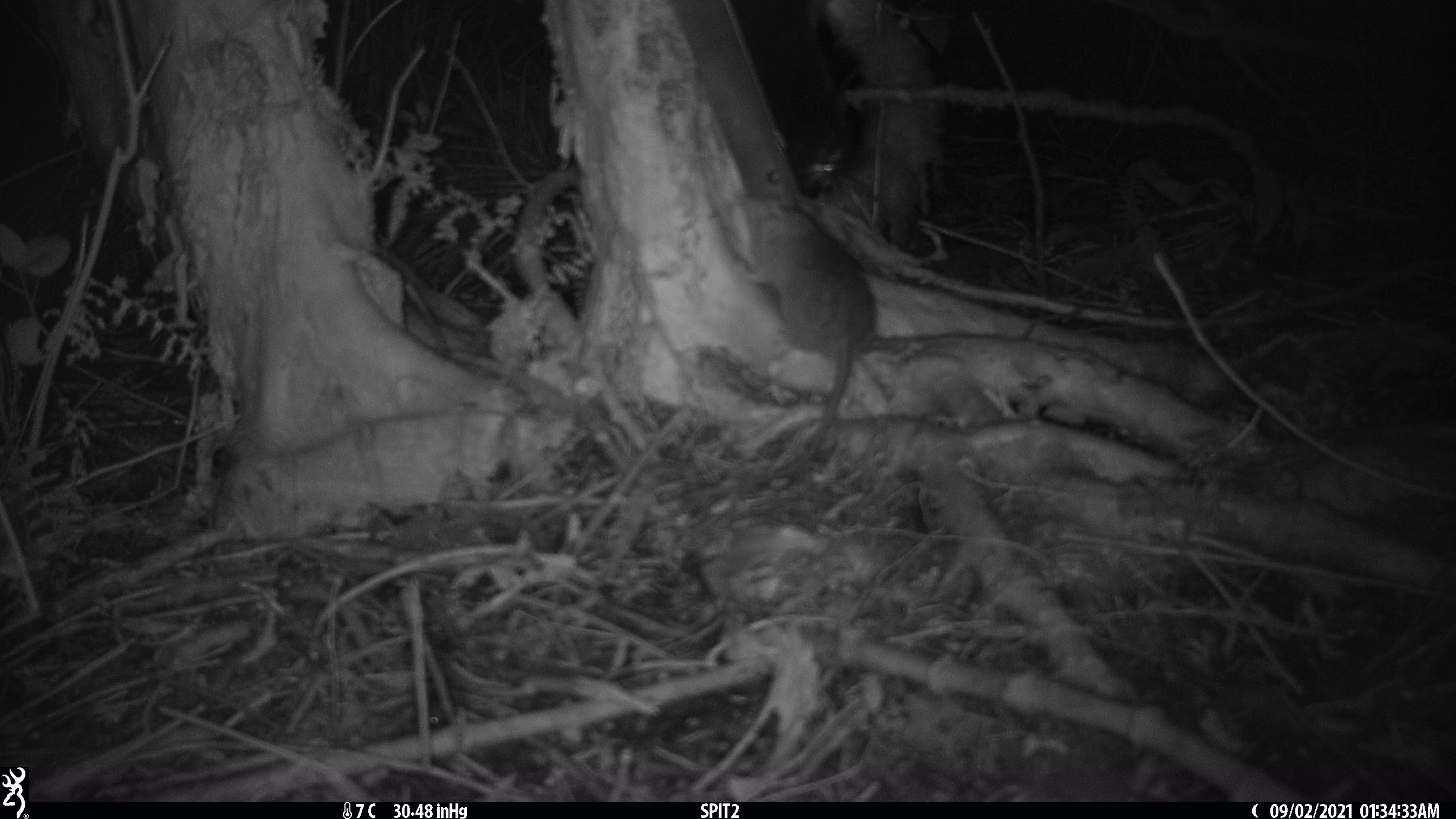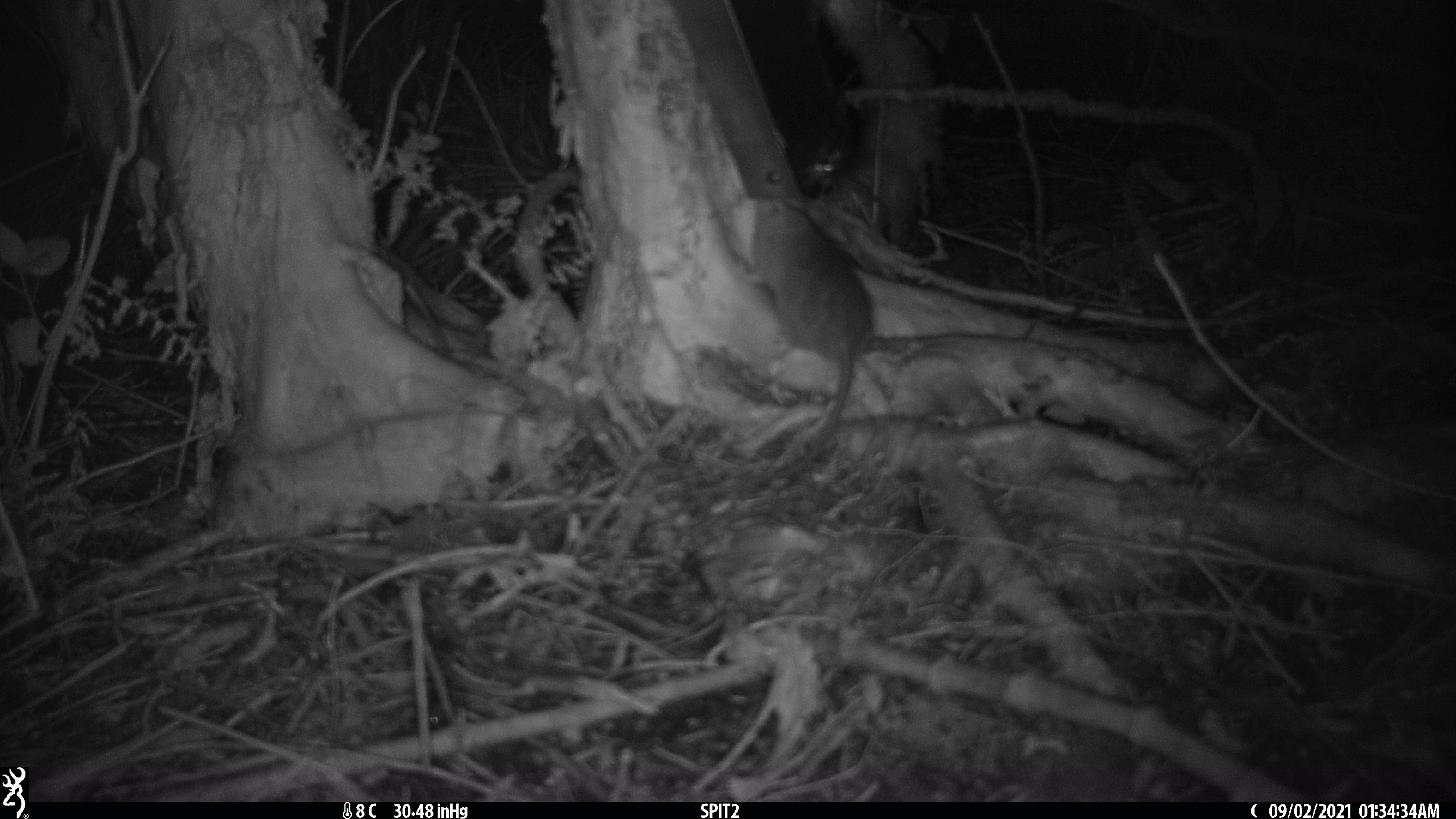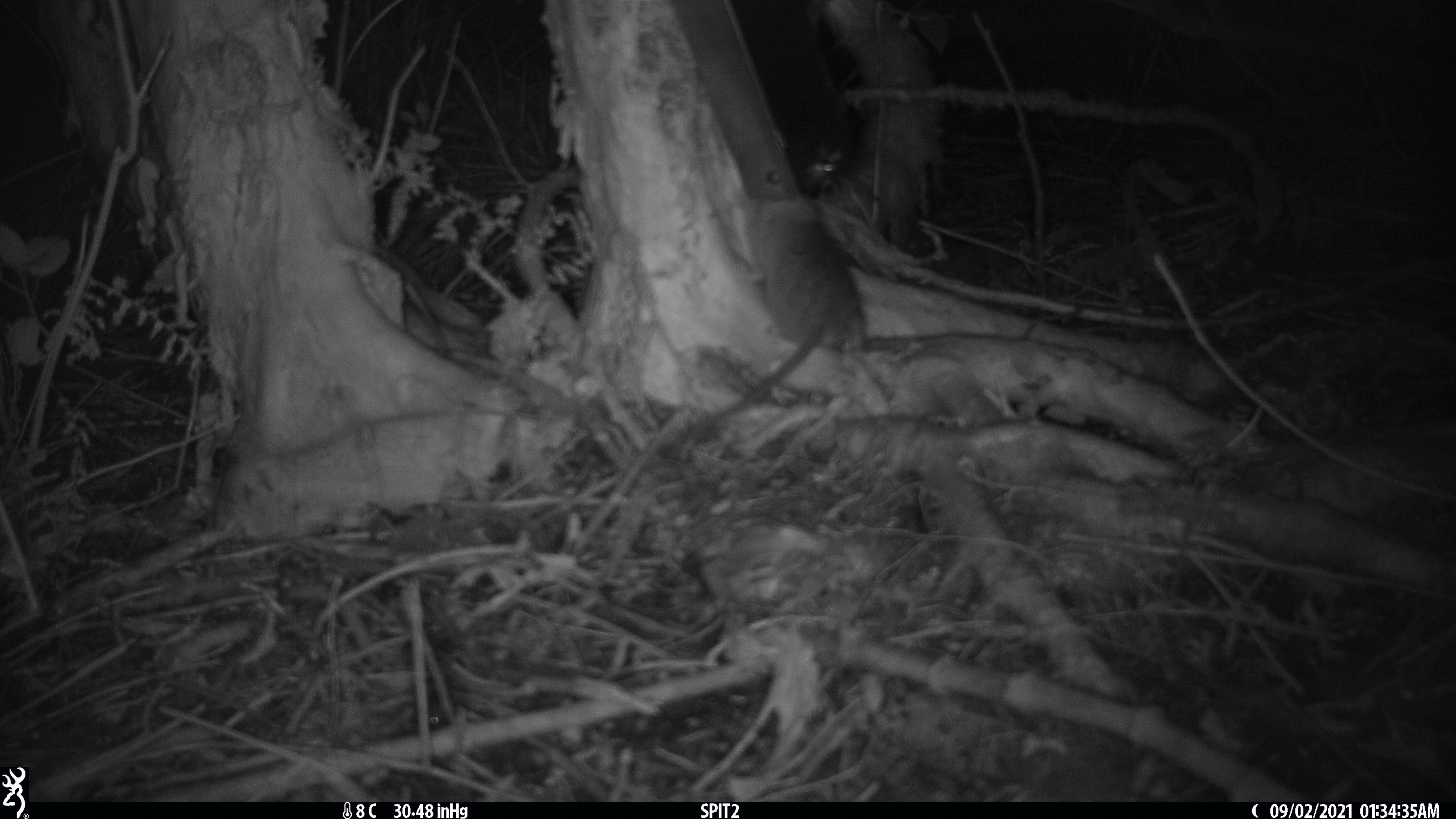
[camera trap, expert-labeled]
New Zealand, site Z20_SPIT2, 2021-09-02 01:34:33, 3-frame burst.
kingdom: Animalia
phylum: Chordata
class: Mammalia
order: Rodentia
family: Muridae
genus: Rattus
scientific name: Rattus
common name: rat